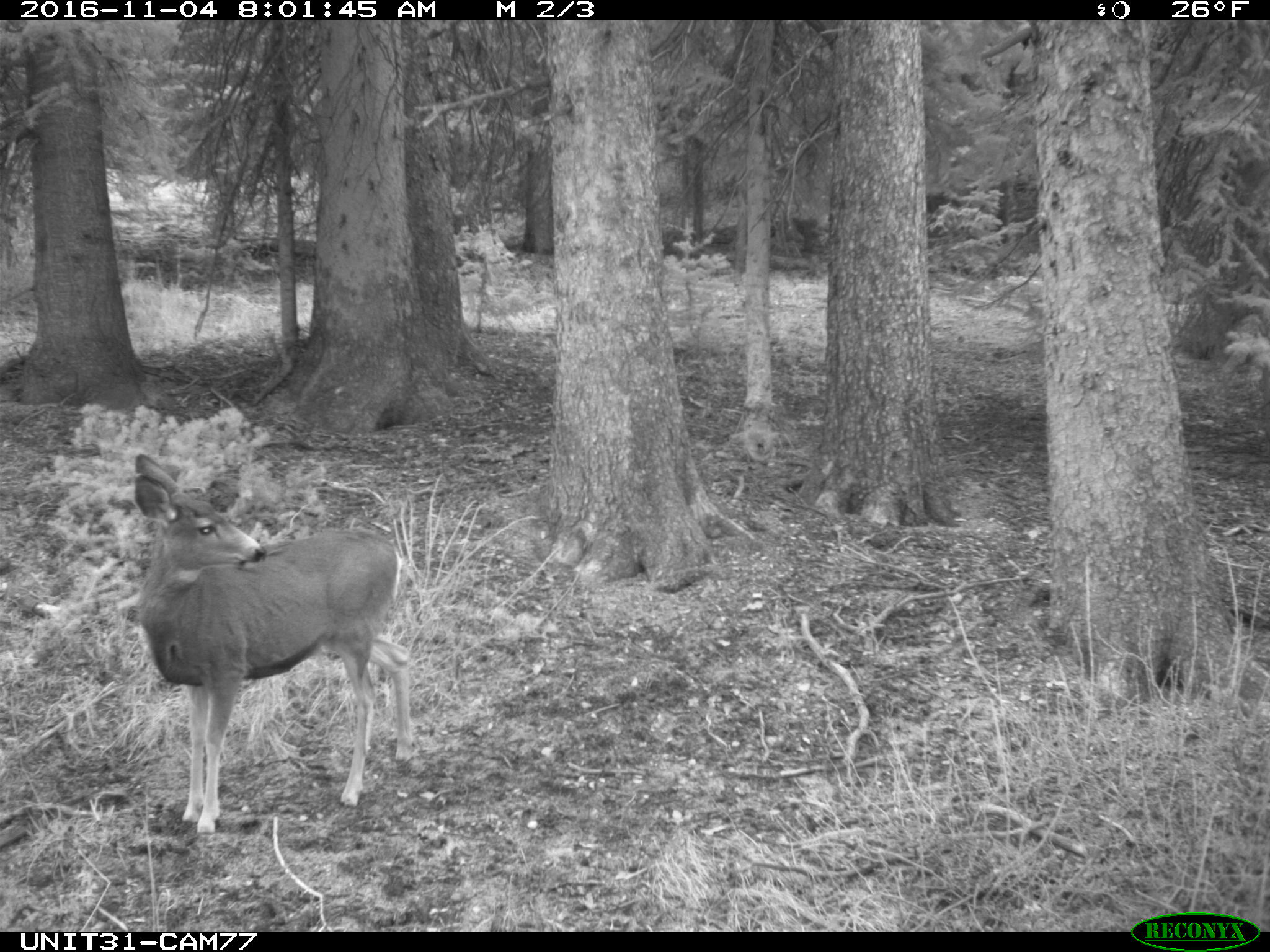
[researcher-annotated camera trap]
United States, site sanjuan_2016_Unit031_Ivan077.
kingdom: Animalia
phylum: Chordata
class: Mammalia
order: Artiodactyla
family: Cervidae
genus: Odocoileus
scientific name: Odocoileus hemionus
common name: mule deer